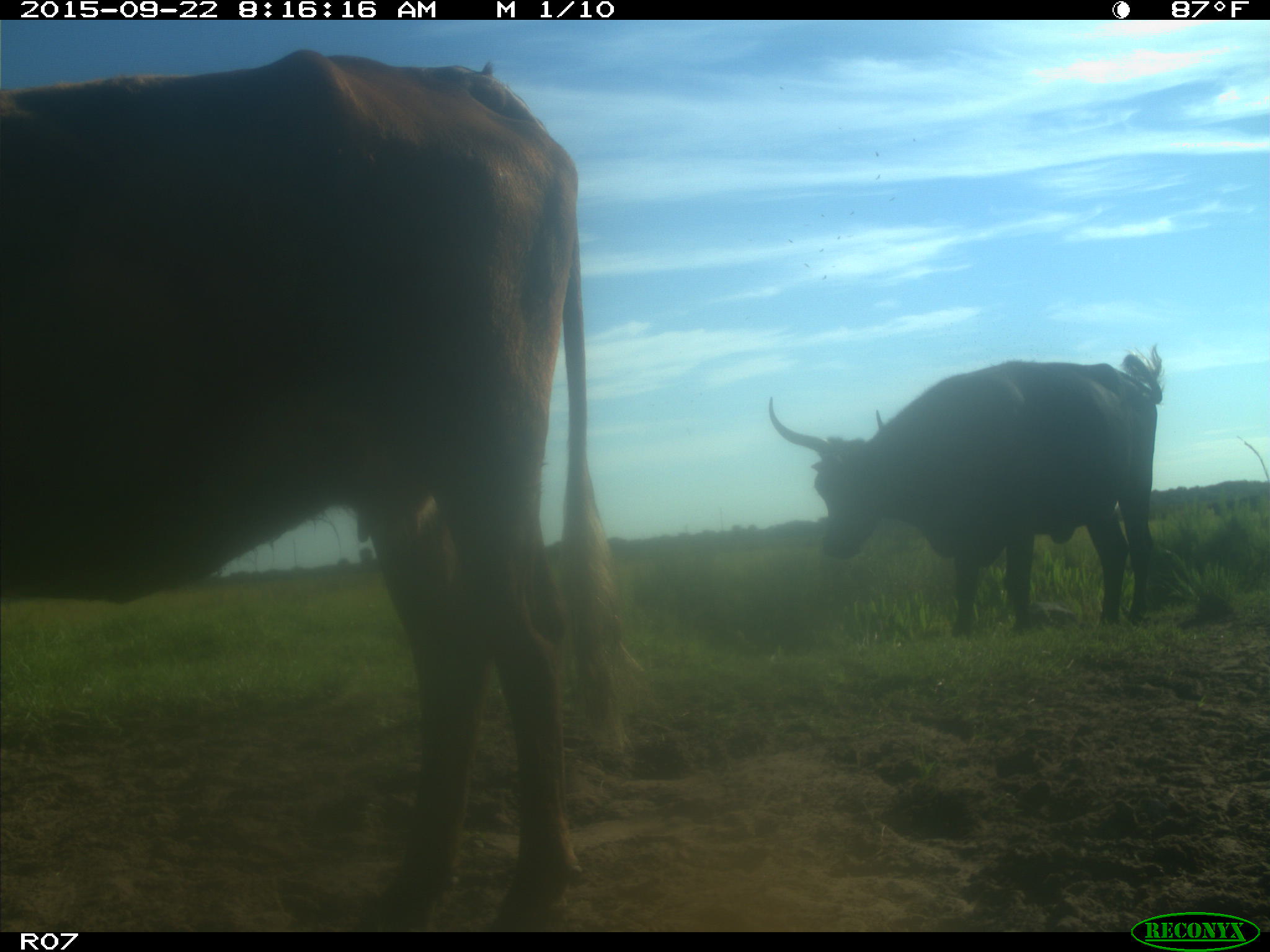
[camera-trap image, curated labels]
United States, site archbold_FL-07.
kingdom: Animalia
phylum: Chordata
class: Mammalia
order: Artiodactyla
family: Bovidae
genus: Bos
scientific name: Bos taurus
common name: domestic cow